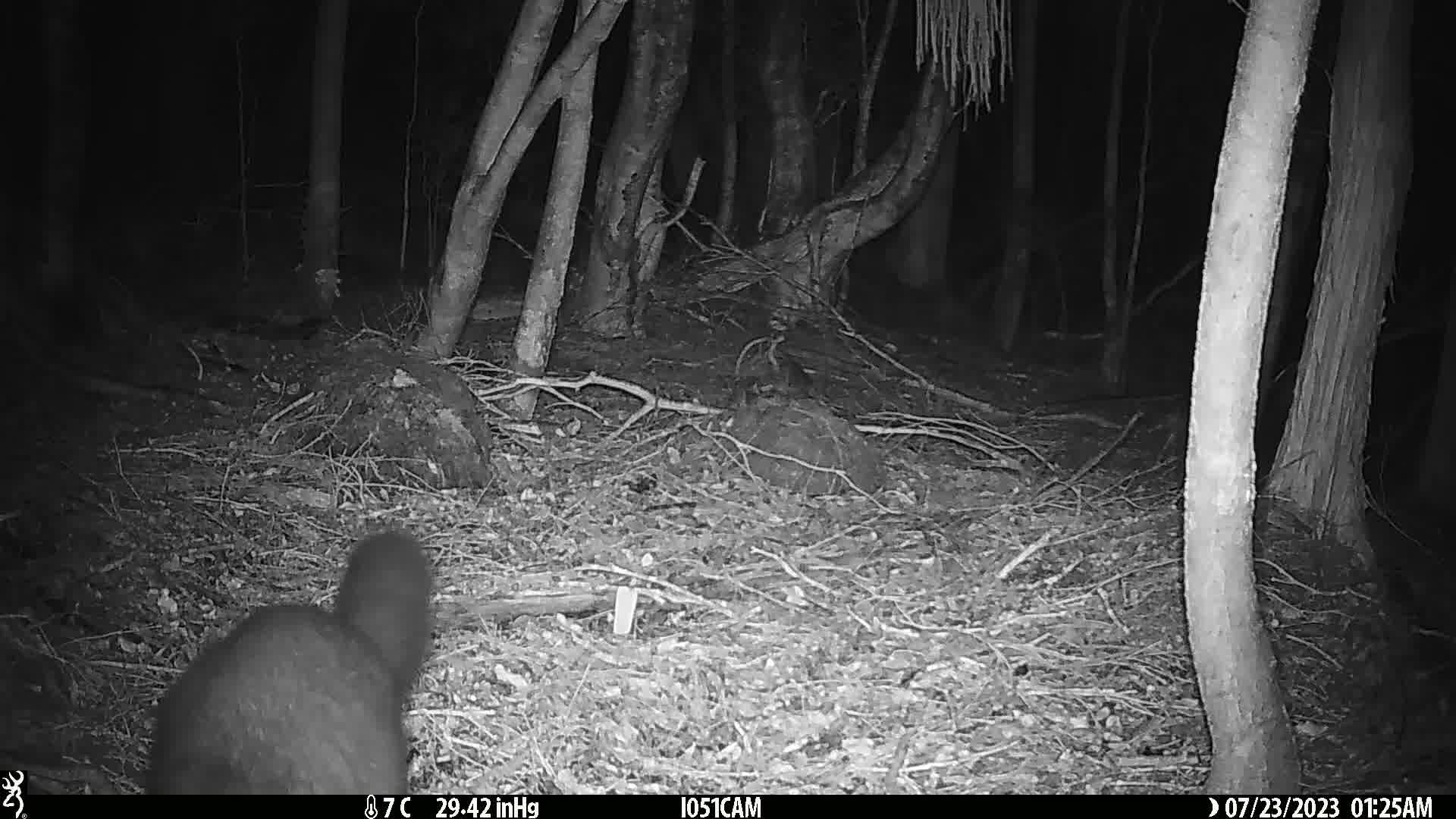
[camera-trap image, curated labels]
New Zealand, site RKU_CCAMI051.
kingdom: Animalia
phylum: Chordata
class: Mammalia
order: Diprotodontia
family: Phalangeridae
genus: Trichosurus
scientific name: Trichosurus vulpecula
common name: common brushtail possum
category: possum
Possum (common brushtail possum) (Trichosurus vulpecula).